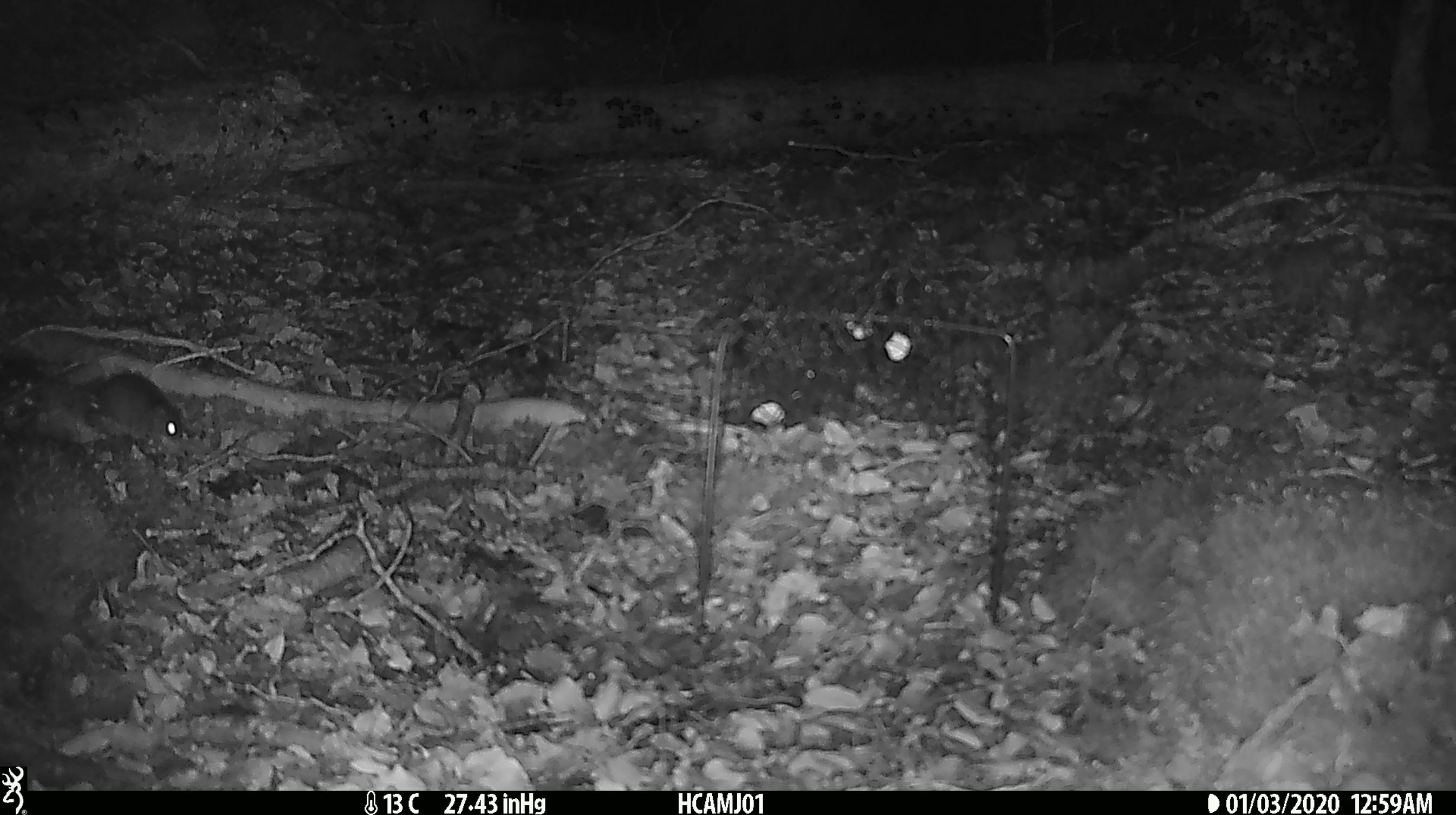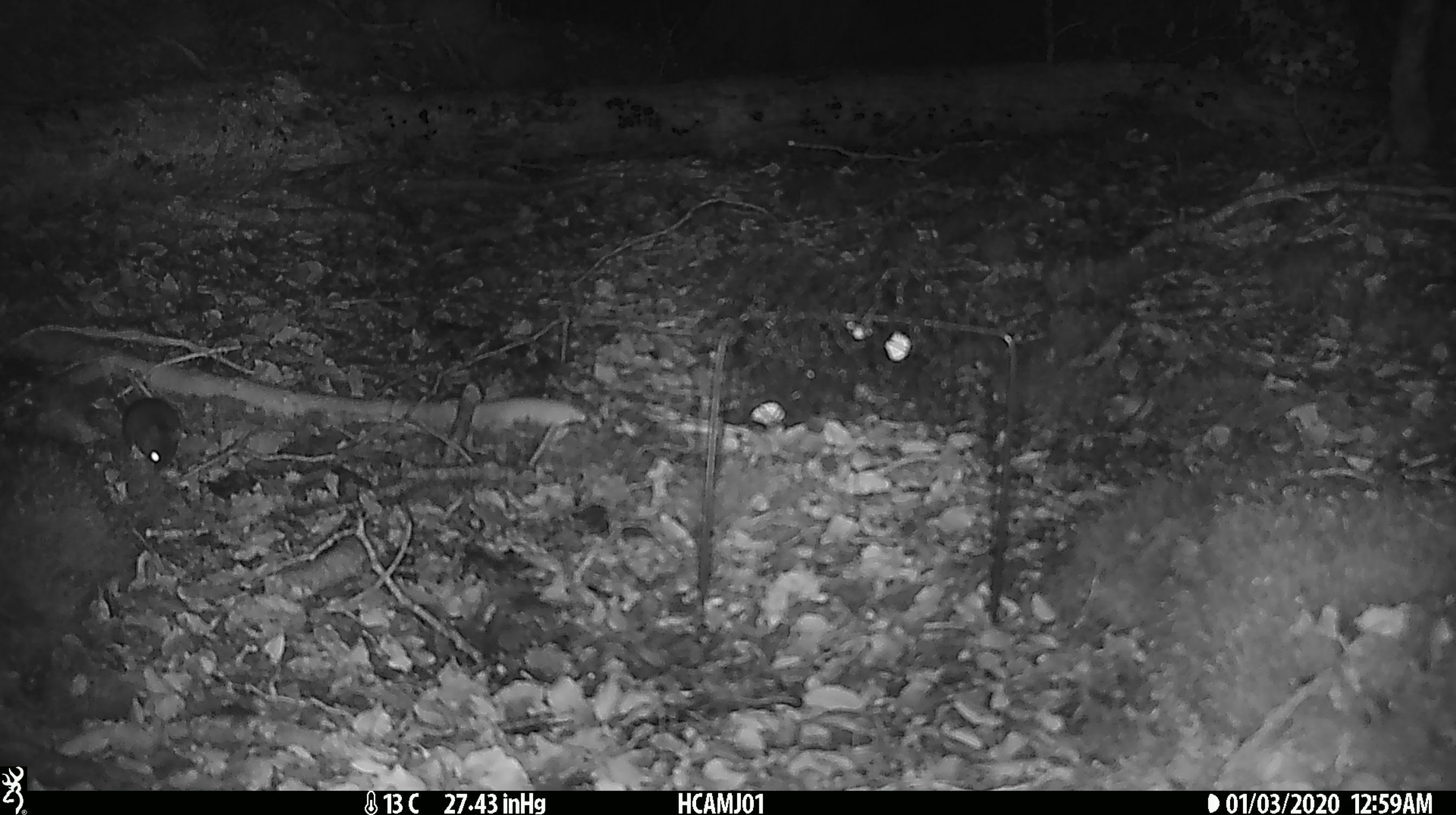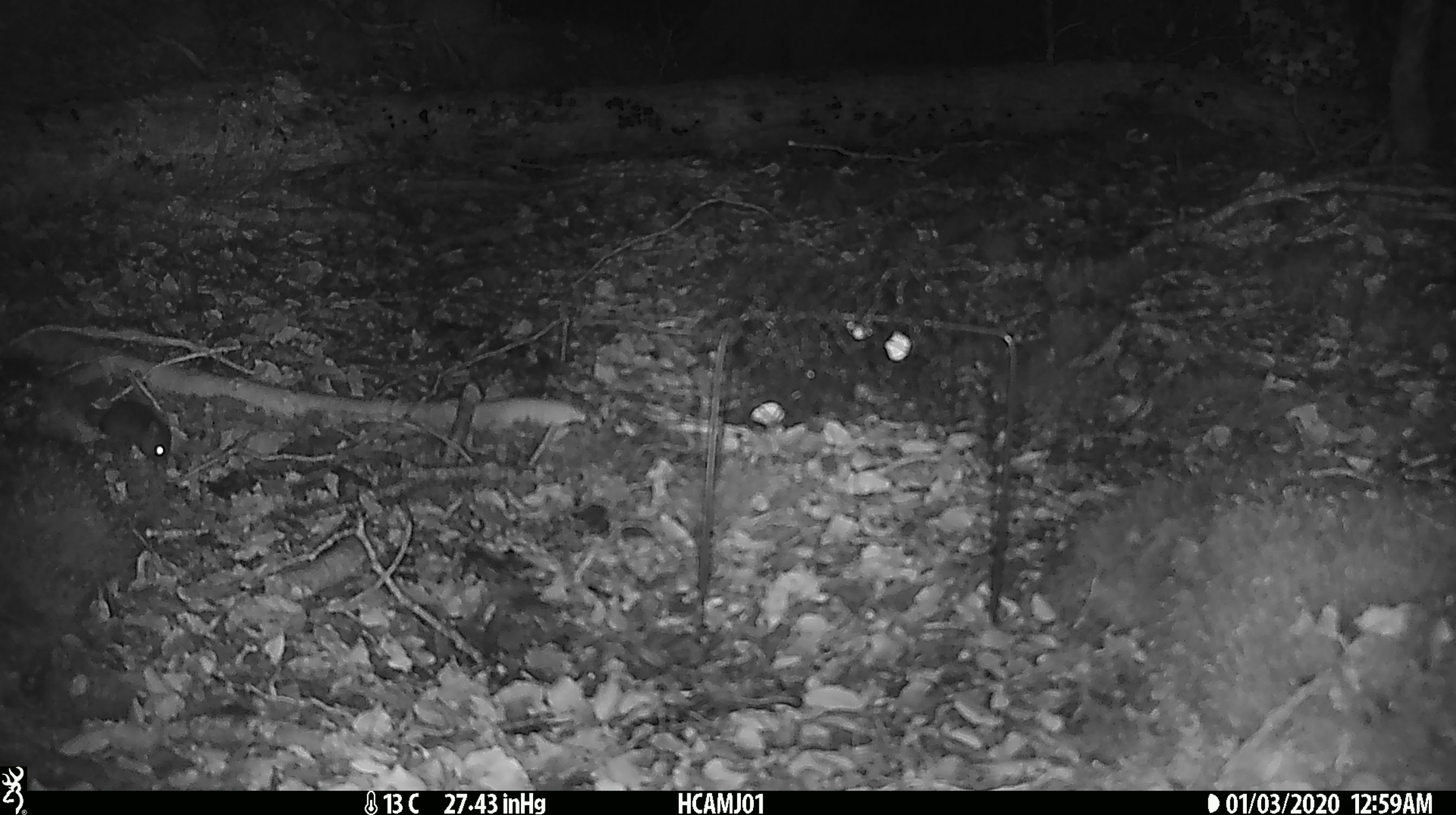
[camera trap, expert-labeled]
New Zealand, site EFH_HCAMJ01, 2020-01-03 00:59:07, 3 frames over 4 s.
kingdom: Animalia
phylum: Chordata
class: Mammalia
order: Rodentia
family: Muridae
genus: Mus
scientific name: Mus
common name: mouse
Mouse (Mus).